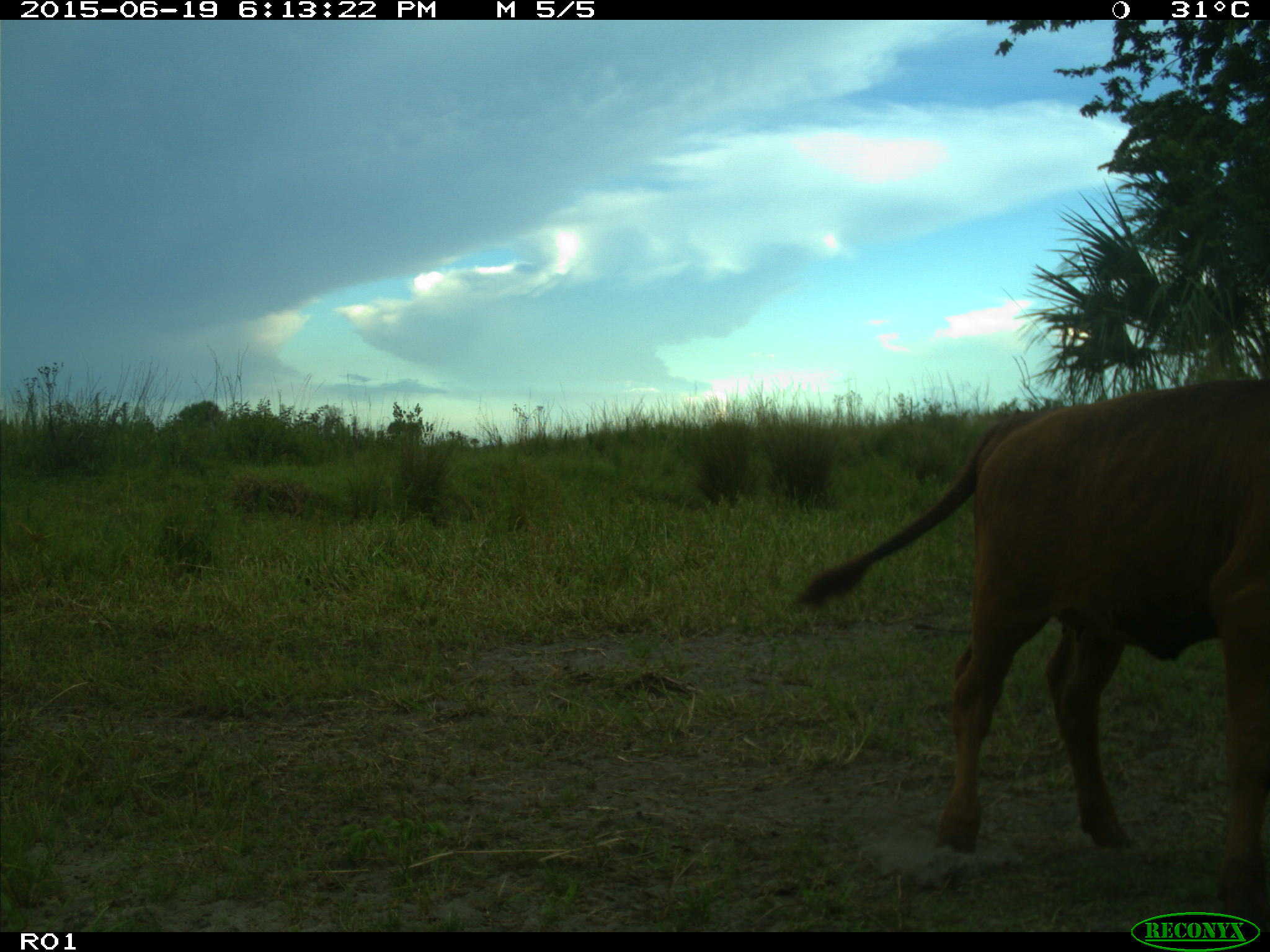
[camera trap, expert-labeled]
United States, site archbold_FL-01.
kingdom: Animalia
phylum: Chordata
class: Mammalia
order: Artiodactyla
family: Bovidae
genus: Bos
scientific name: Bos taurus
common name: domestic cow